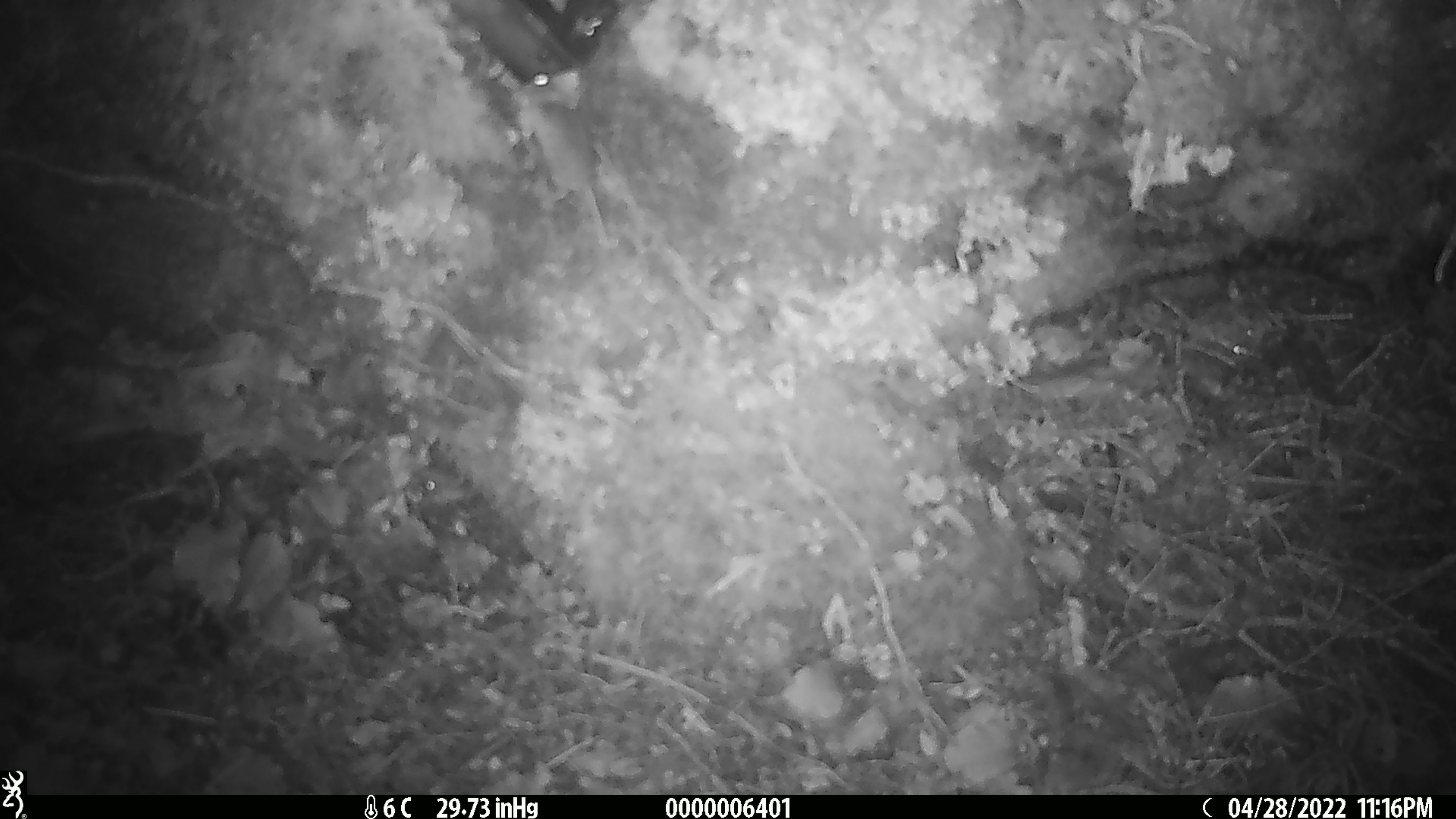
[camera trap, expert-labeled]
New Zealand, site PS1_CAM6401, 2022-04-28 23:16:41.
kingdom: Animalia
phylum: Chordata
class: Mammalia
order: Rodentia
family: Muridae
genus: Mus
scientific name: Mus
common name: mouse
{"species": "mouse (Mus)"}